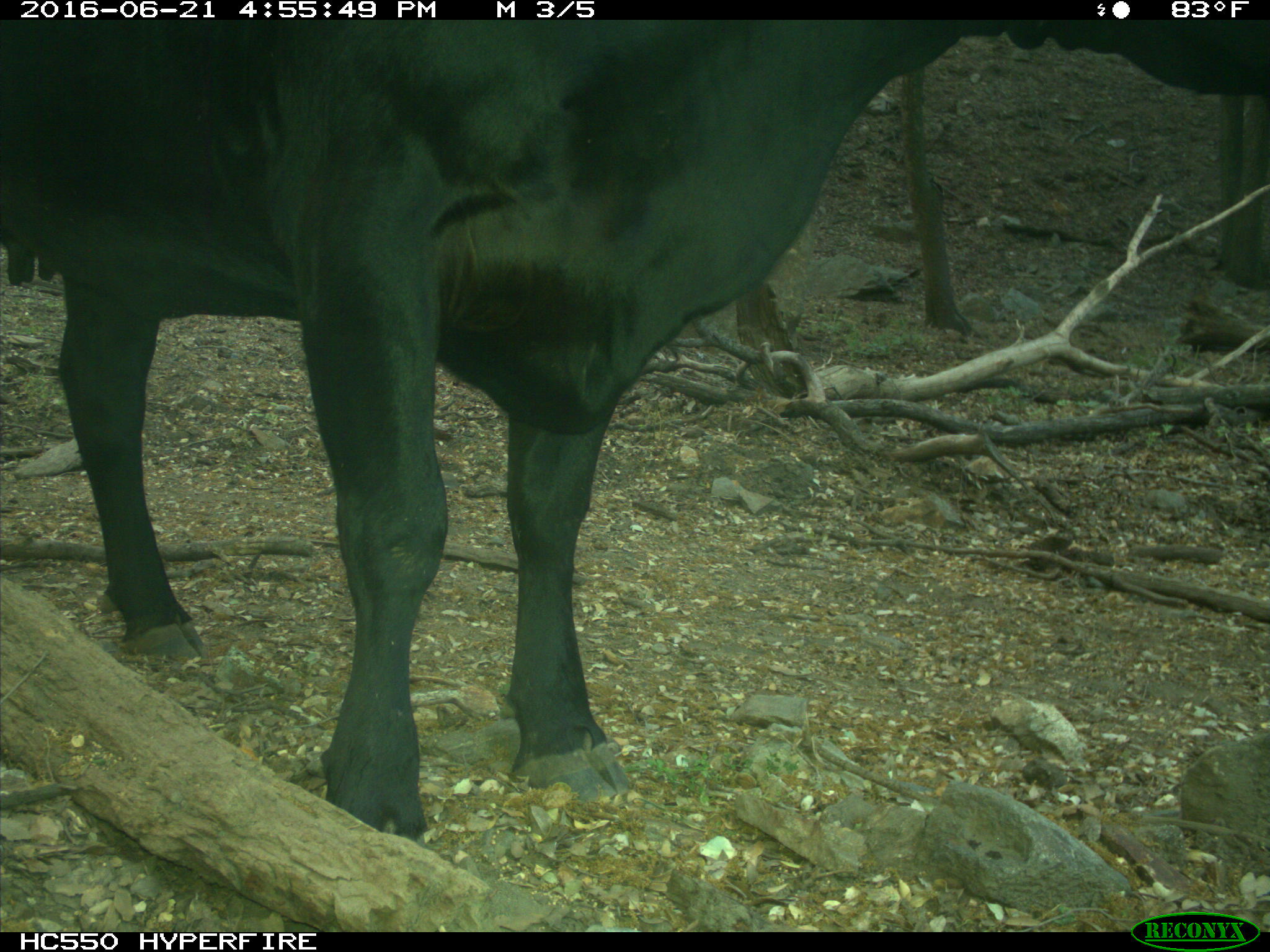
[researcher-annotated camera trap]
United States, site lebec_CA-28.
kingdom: Animalia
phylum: Chordata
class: Mammalia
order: Artiodactyla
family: Bovidae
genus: Bos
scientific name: Bos taurus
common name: domestic cow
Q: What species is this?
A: Bos taurus (domestic cow).